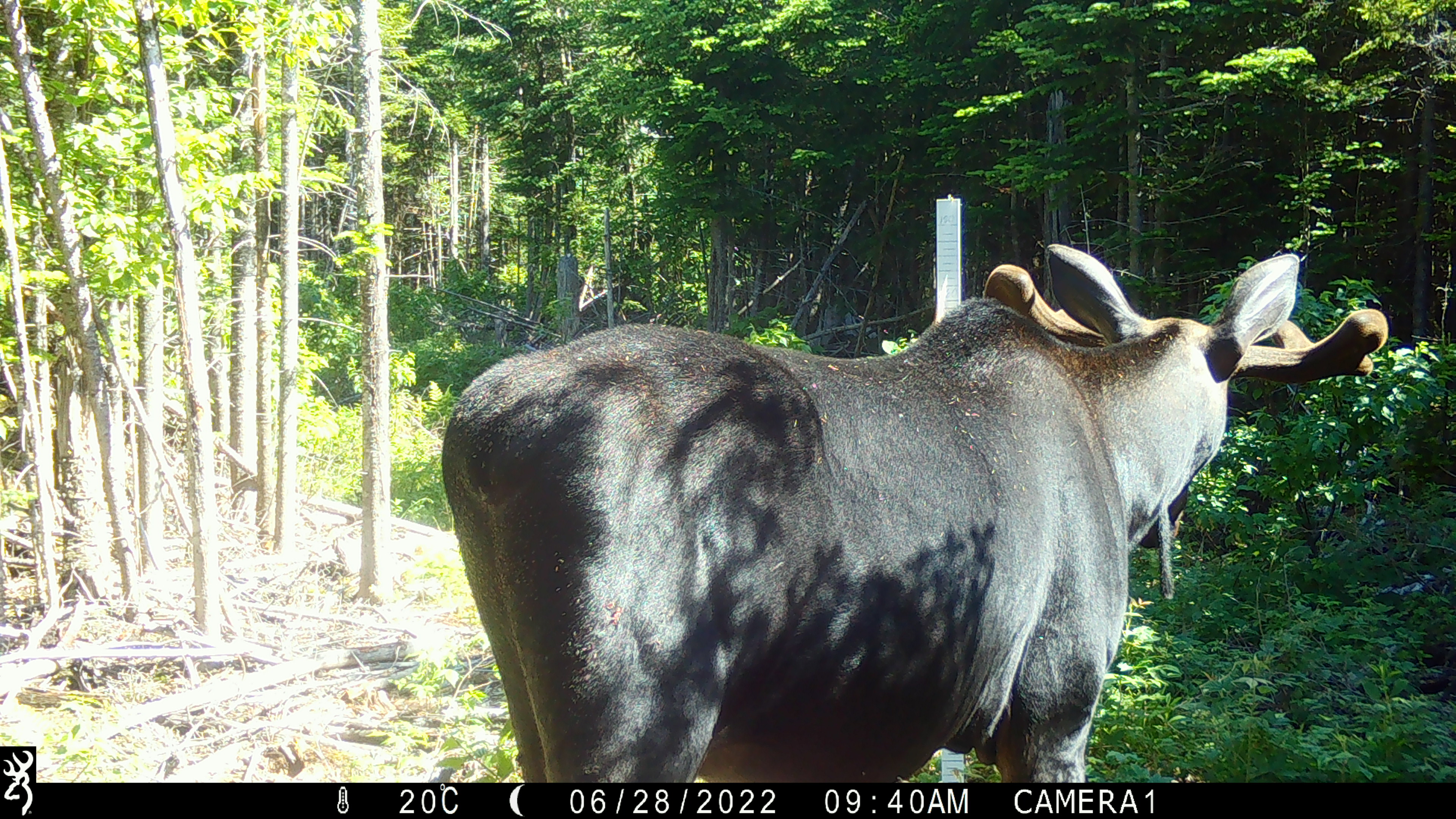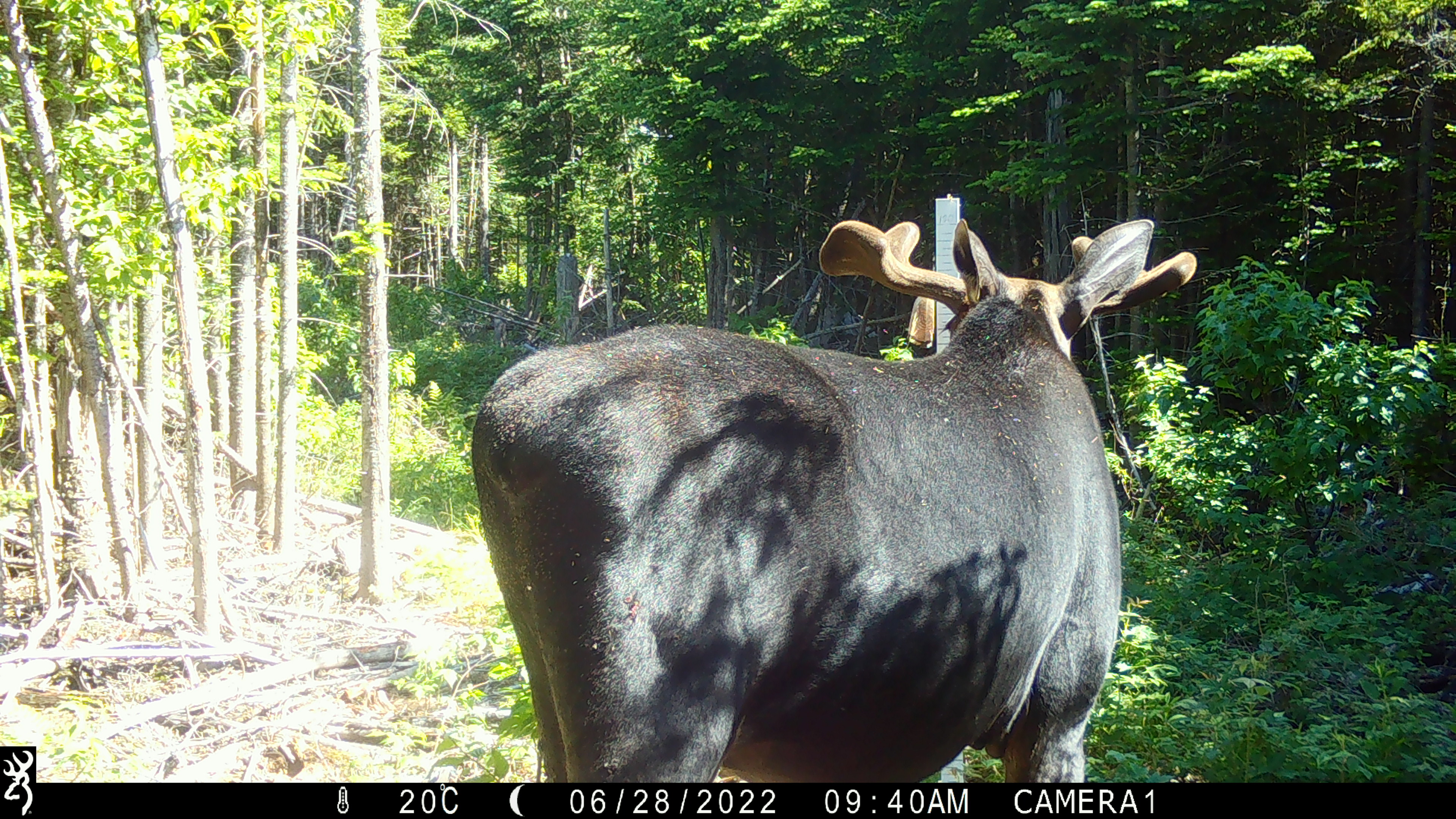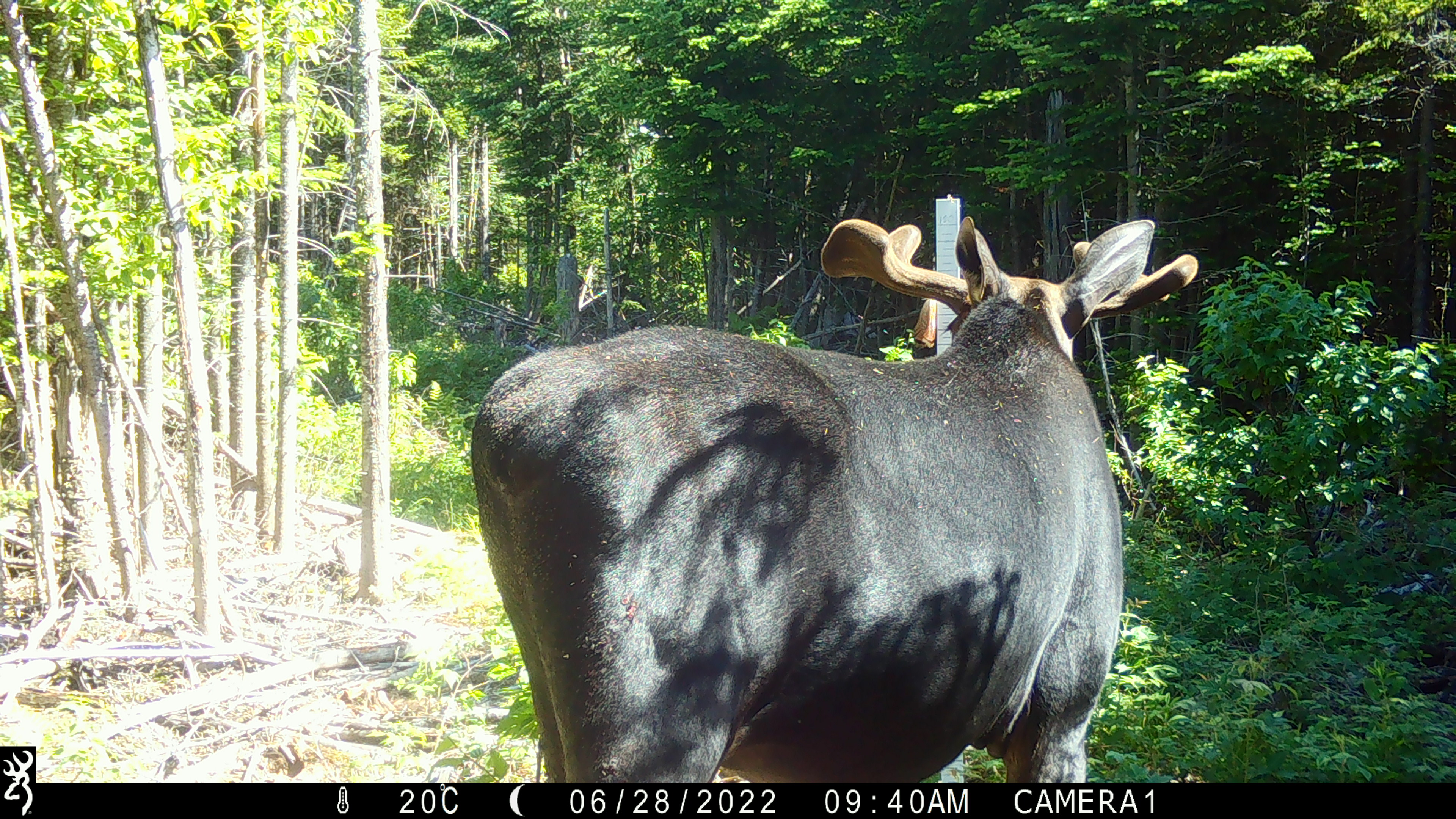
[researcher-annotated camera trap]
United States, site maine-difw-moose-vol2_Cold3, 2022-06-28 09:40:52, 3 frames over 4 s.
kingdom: Animalia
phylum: Chordata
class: Mammalia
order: Artiodactyla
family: Cervidae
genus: Alces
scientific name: Alces alces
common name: moose